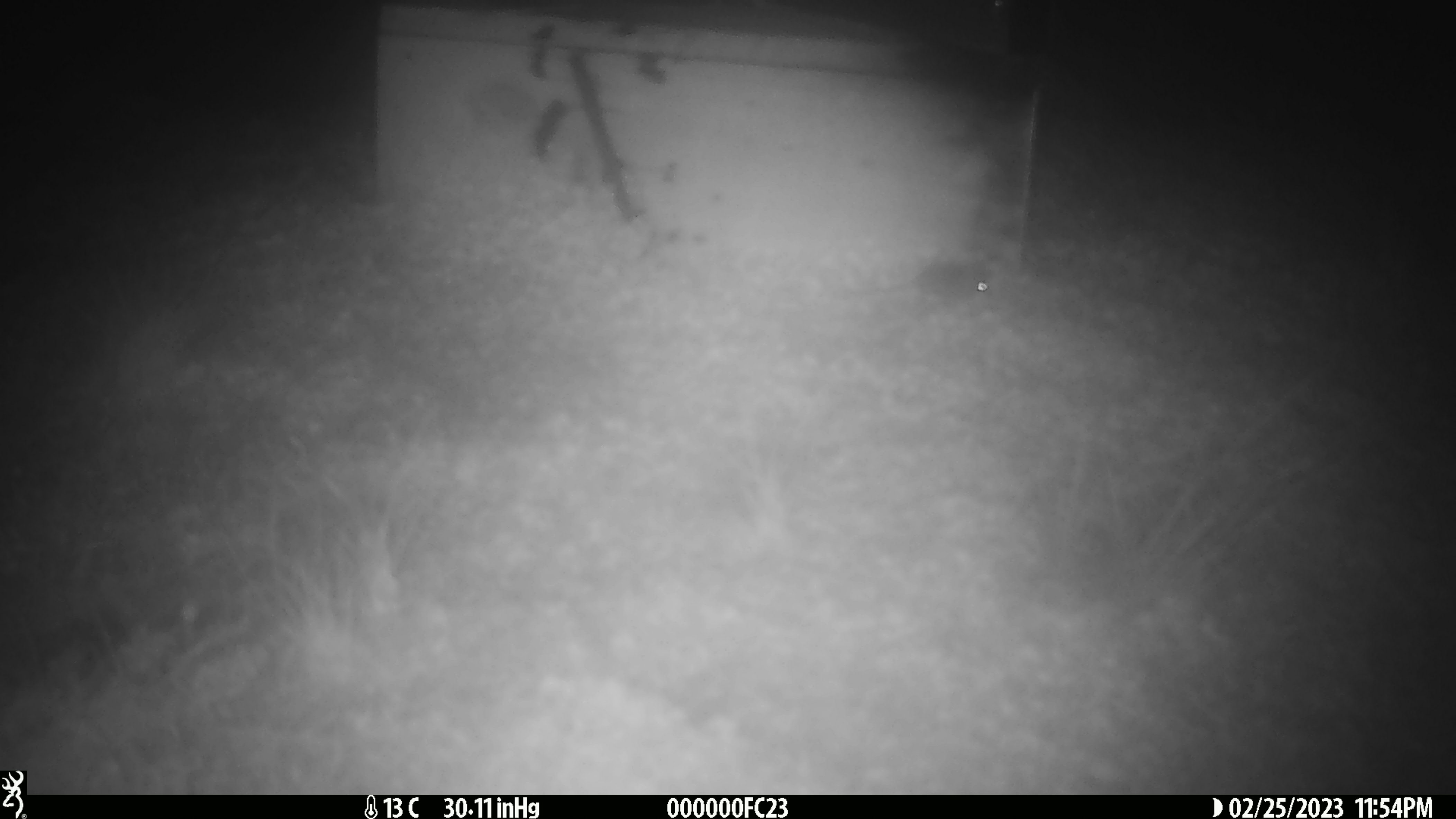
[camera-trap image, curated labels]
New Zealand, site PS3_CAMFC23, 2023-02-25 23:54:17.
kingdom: Animalia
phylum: Chordata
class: Mammalia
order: Rodentia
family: Muridae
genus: Mus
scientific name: Mus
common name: mouse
Mouse (Mus).